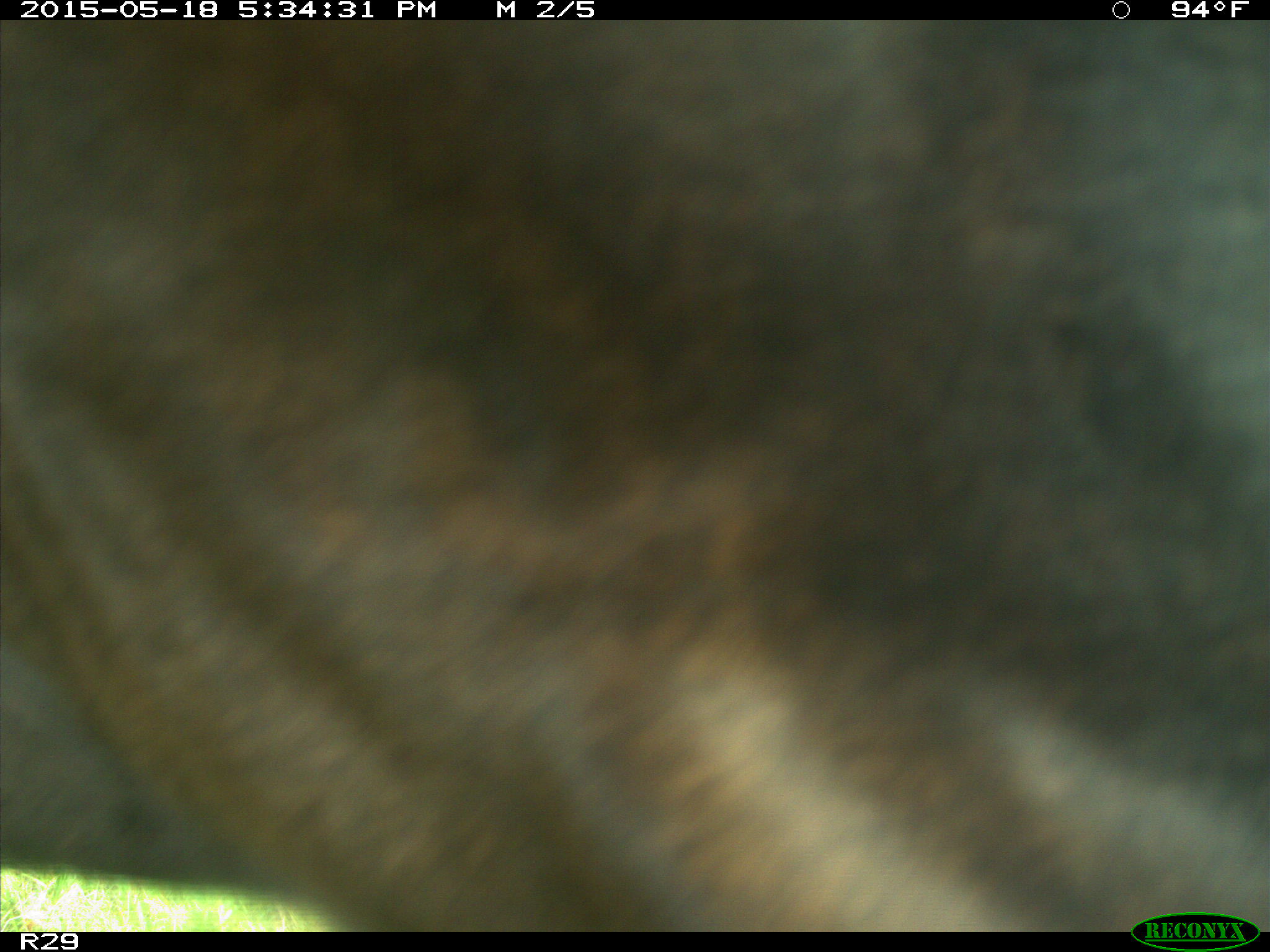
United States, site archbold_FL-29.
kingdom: Animalia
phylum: Chordata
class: Mammalia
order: Artiodactyla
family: Bovidae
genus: Bos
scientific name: Bos taurus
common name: domestic cow